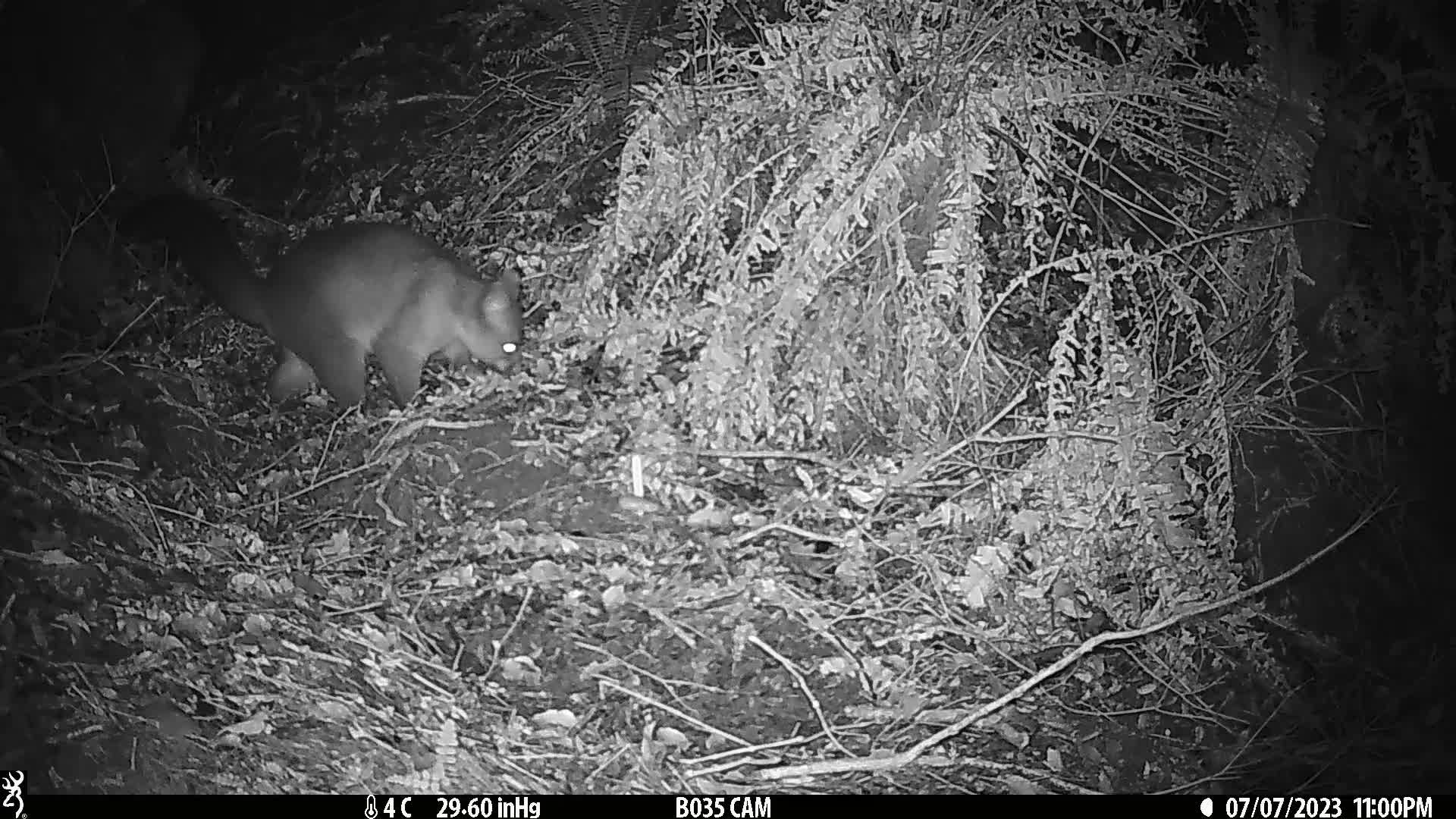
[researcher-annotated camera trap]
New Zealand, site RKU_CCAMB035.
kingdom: Animalia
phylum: Chordata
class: Mammalia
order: Diprotodontia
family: Phalangeridae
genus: Trichosurus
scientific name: Trichosurus vulpecula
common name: common brushtail possum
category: possum